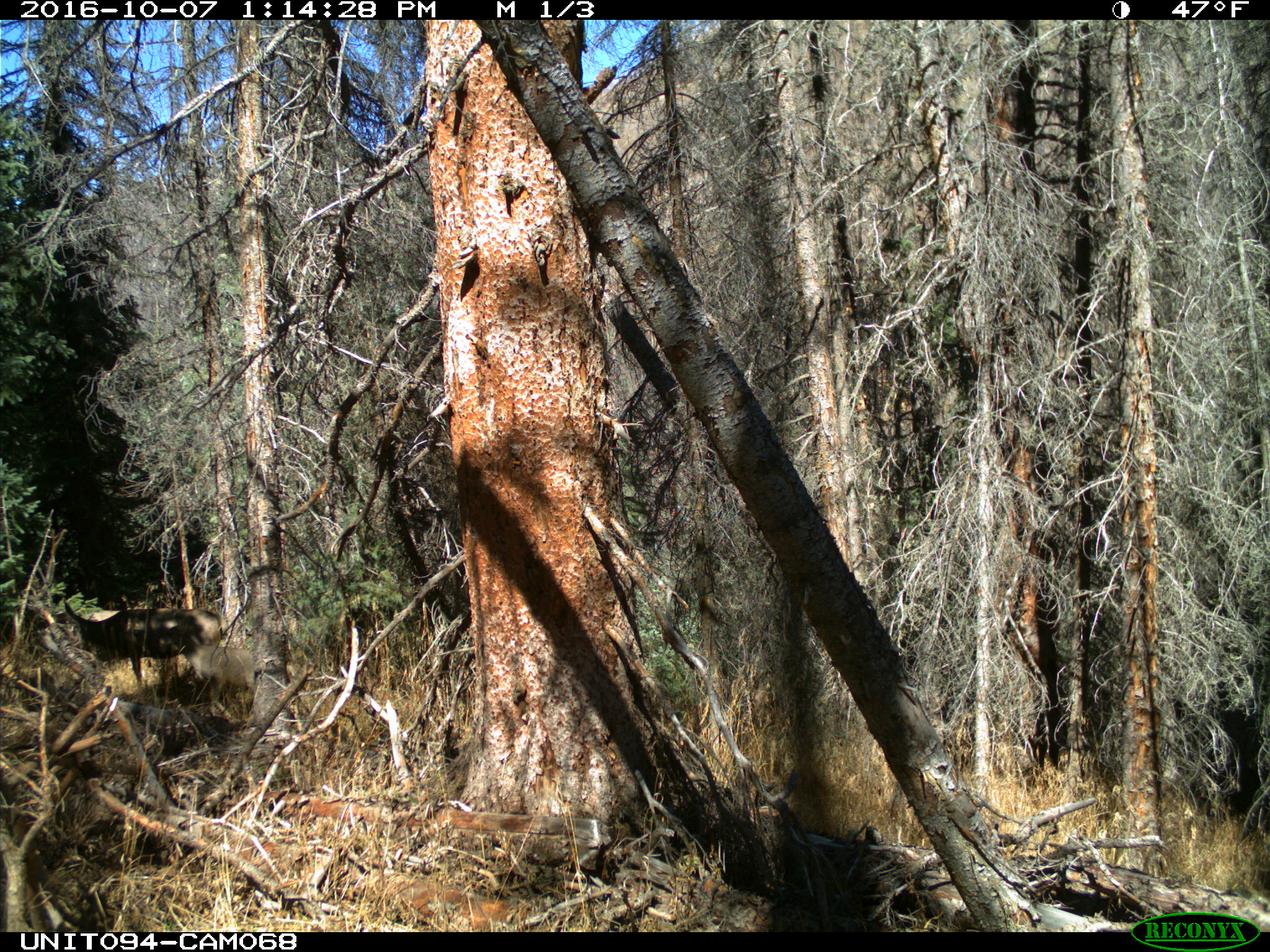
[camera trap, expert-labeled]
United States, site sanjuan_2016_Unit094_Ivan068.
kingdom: Animalia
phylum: Chordata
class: Mammalia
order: Artiodactyla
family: Cervidae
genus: Odocoileus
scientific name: Odocoileus hemionus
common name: mule deer